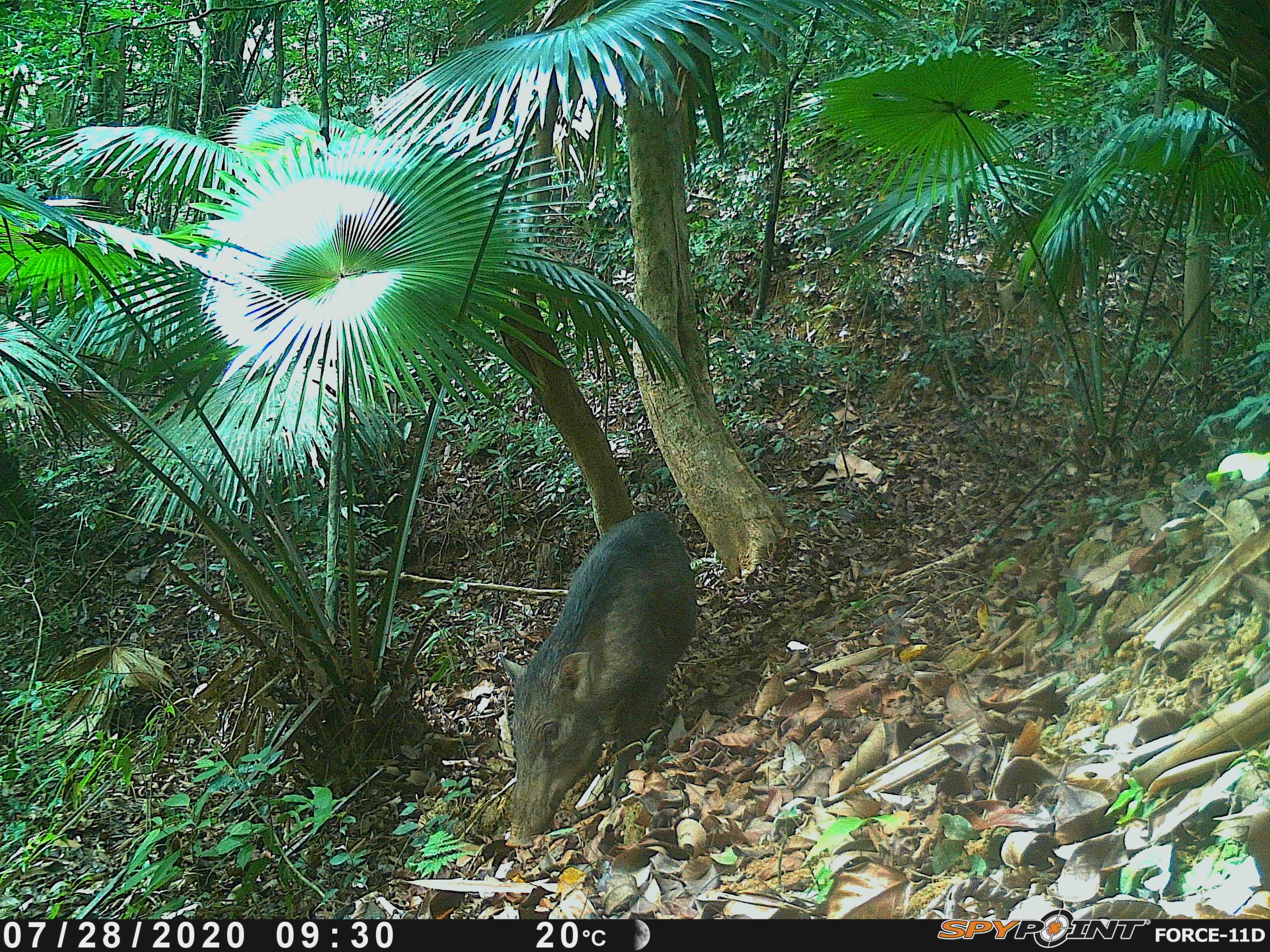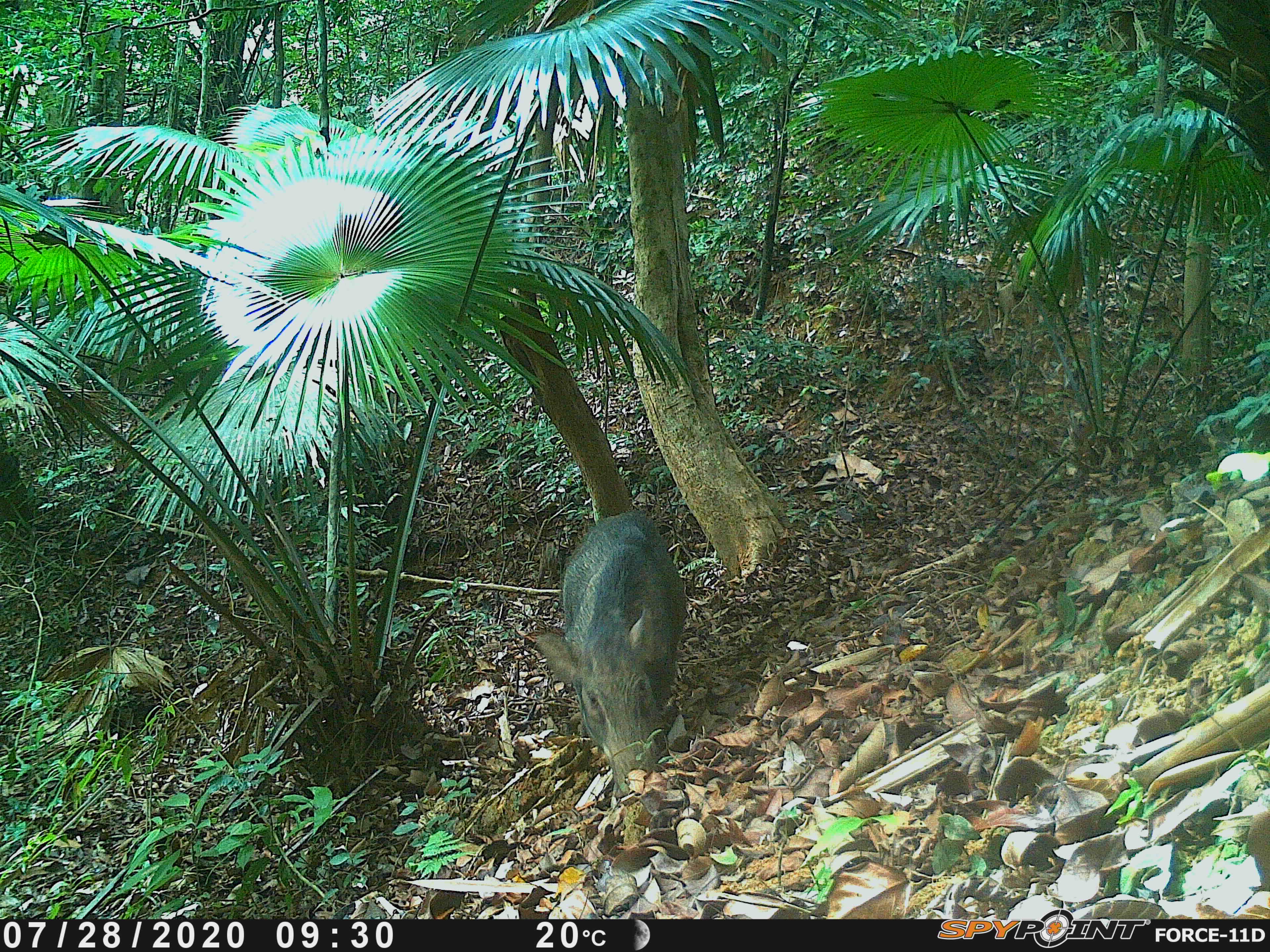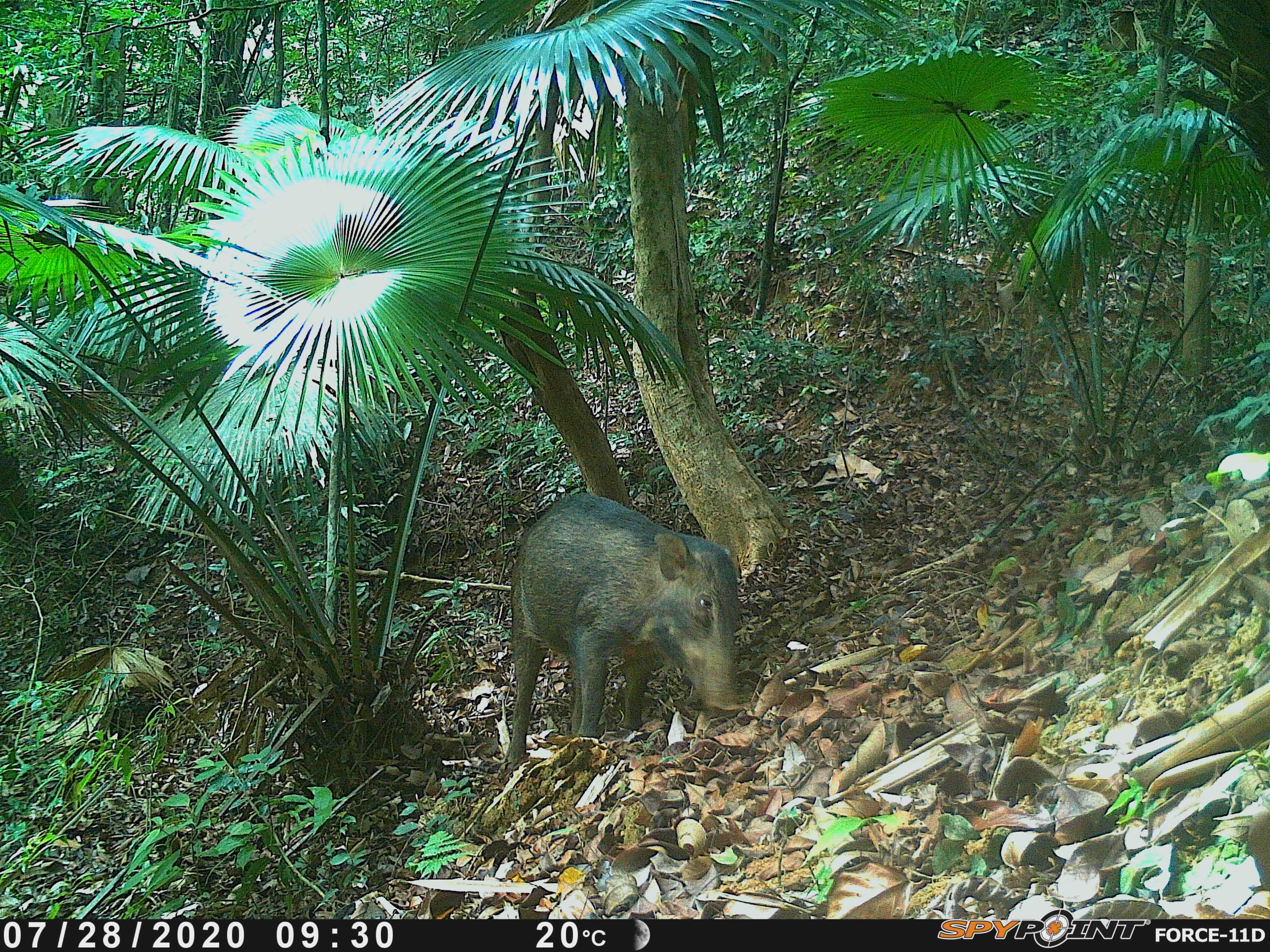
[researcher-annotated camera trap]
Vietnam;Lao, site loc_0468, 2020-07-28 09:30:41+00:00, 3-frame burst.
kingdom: Animalia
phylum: Chordata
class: Mammalia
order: Artiodactyla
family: Suidae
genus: Sus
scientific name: Sus scrofa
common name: eurasian wild pig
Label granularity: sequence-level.